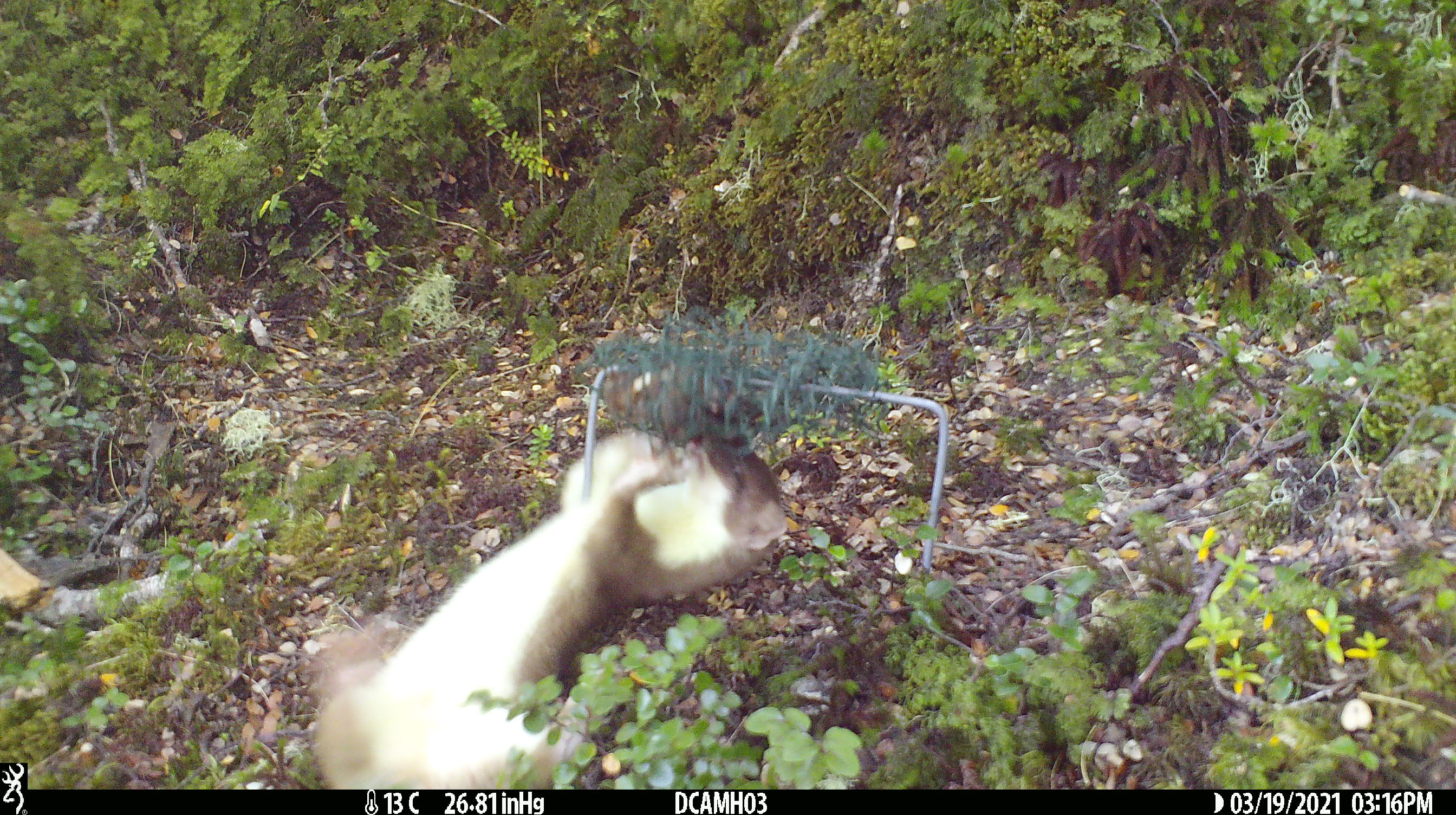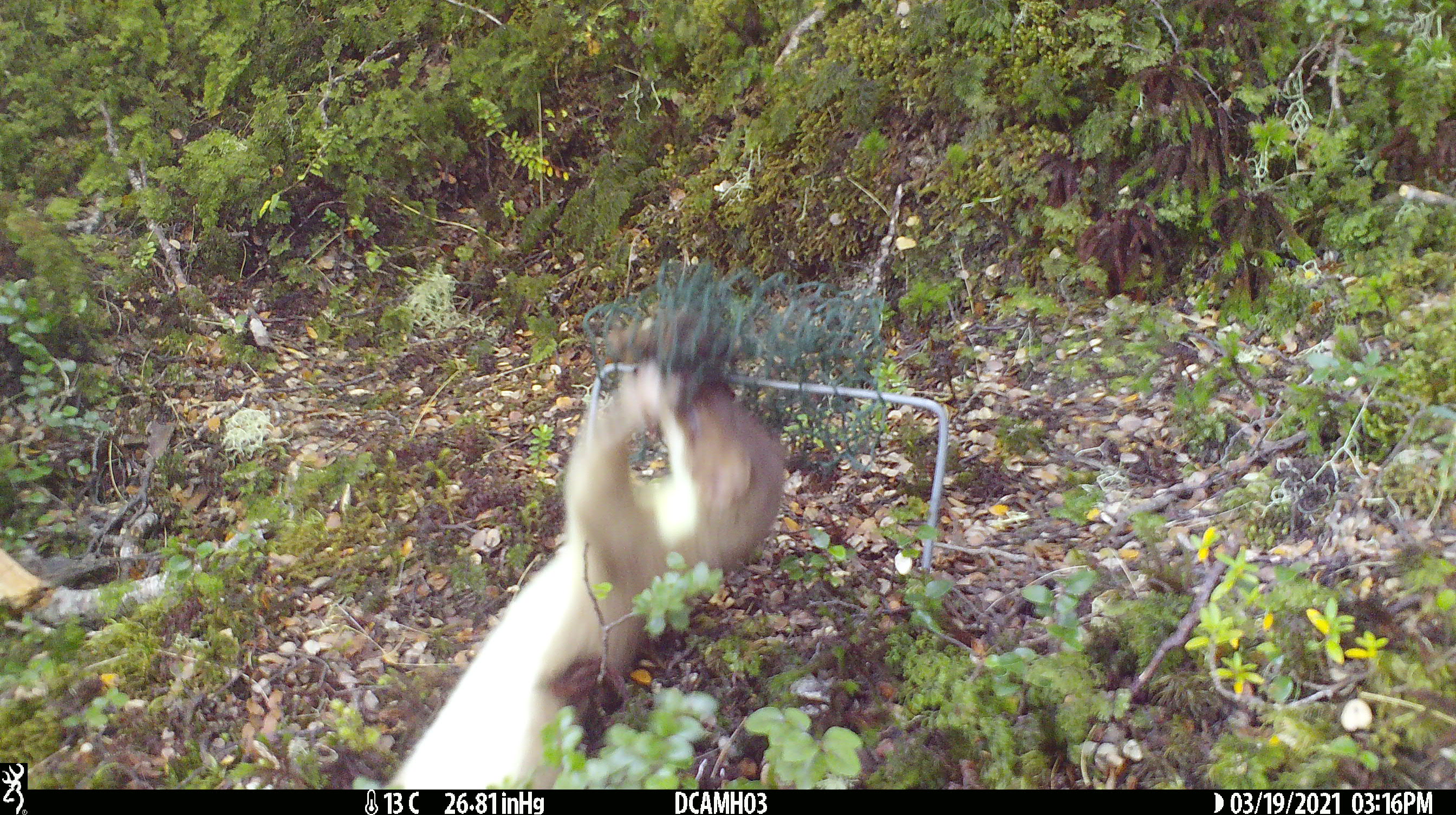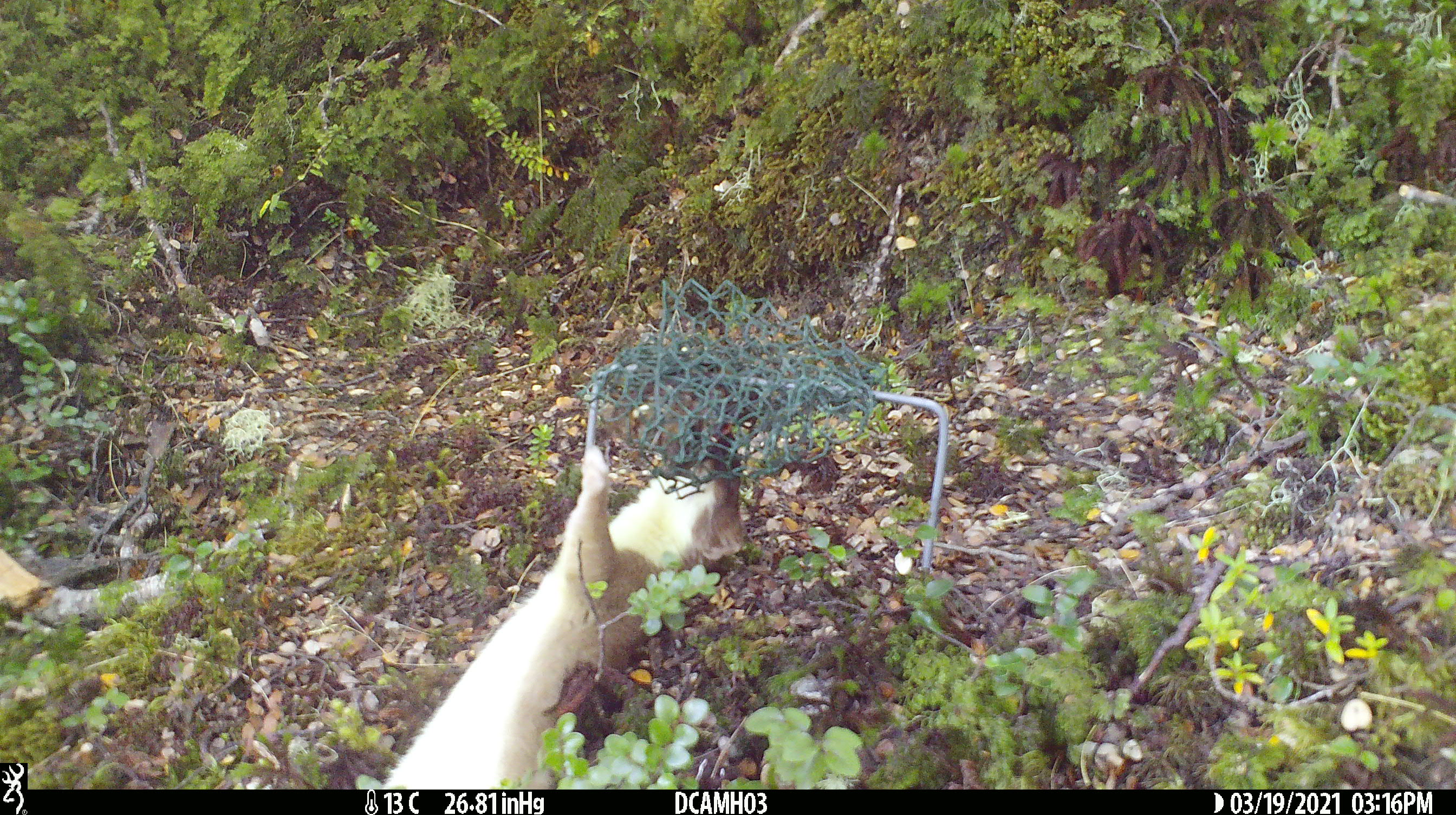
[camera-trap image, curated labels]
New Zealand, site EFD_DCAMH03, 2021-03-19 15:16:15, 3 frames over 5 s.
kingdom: Animalia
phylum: Chordata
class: Mammalia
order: Carnivora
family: Mustelidae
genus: Mustela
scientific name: Mustela erminea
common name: stoat